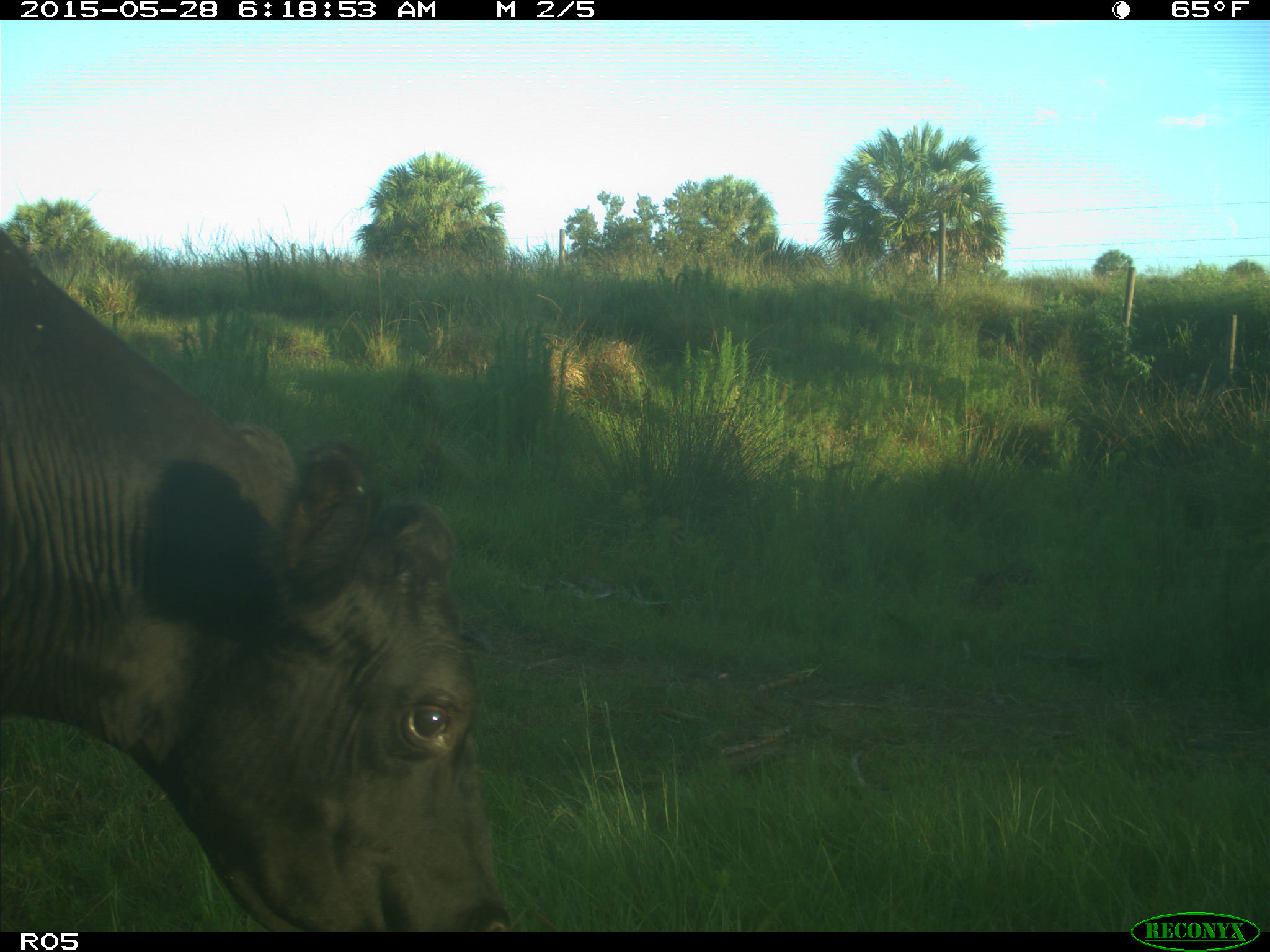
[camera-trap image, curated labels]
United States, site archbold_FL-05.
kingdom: Animalia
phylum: Chordata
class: Mammalia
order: Artiodactyla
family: Bovidae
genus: Bos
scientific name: Bos taurus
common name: domestic cow